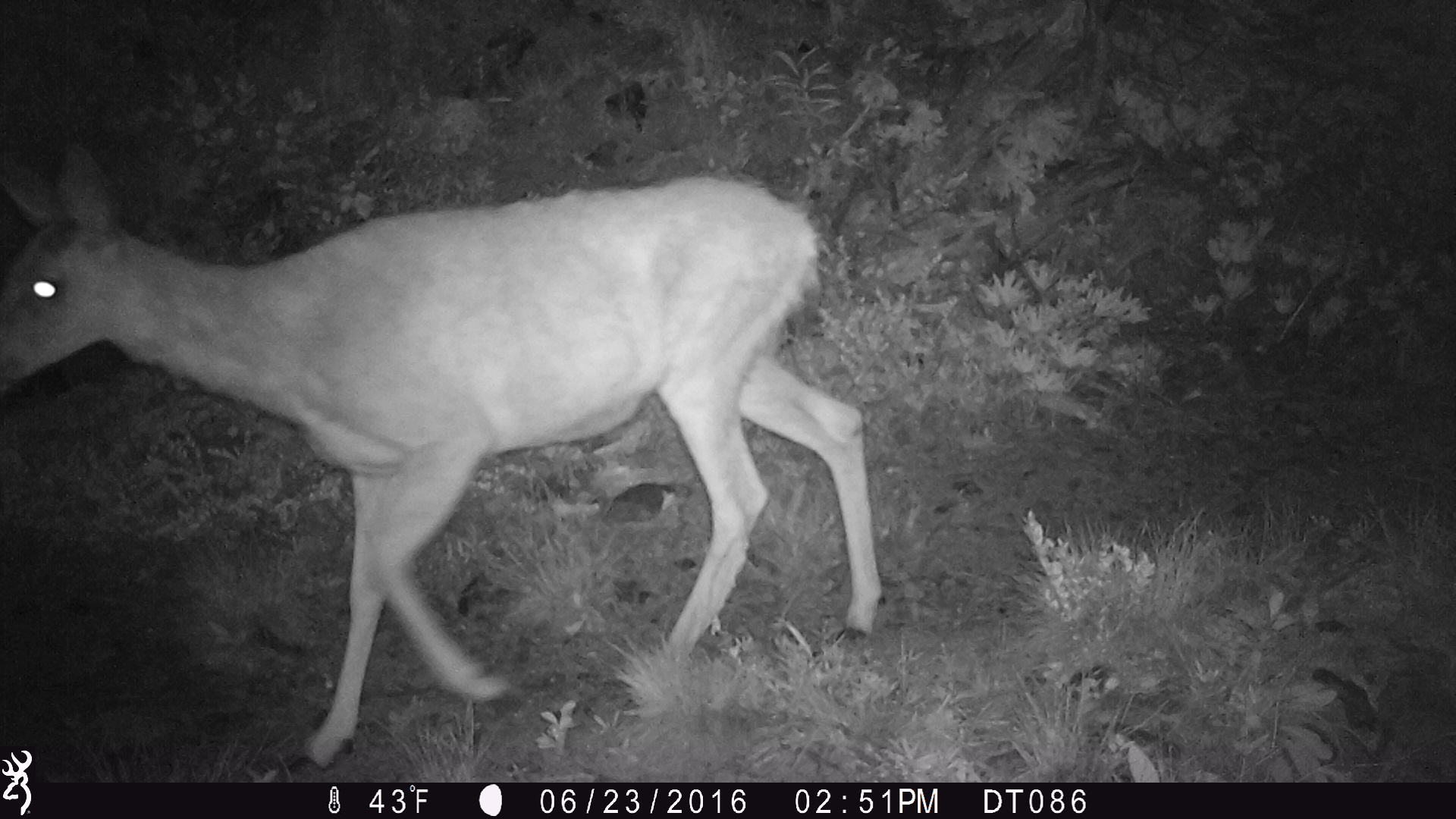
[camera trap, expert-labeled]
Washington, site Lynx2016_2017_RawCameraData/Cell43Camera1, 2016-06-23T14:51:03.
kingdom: Animalia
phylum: Chordata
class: Mammalia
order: Artiodactyla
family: Cervidae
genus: Odocoileus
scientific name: Odocoileus hemionus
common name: mule deer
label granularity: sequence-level